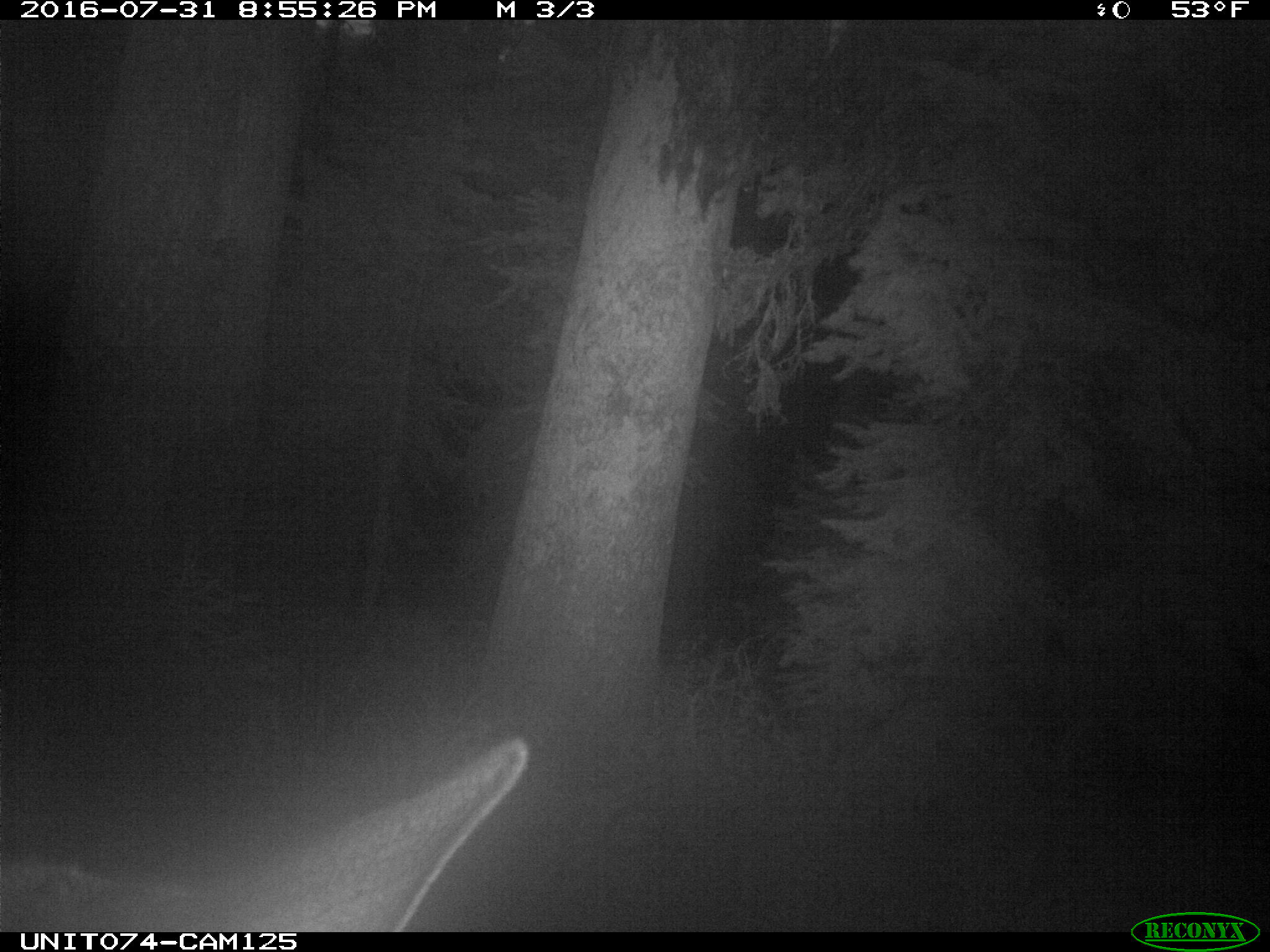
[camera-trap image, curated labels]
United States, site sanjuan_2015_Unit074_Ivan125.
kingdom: Animalia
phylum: Chordata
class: Mammalia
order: Artiodactyla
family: Cervidae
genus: Cervus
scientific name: Cervus elaphus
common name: red deer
Cervus elaphus (red deer).